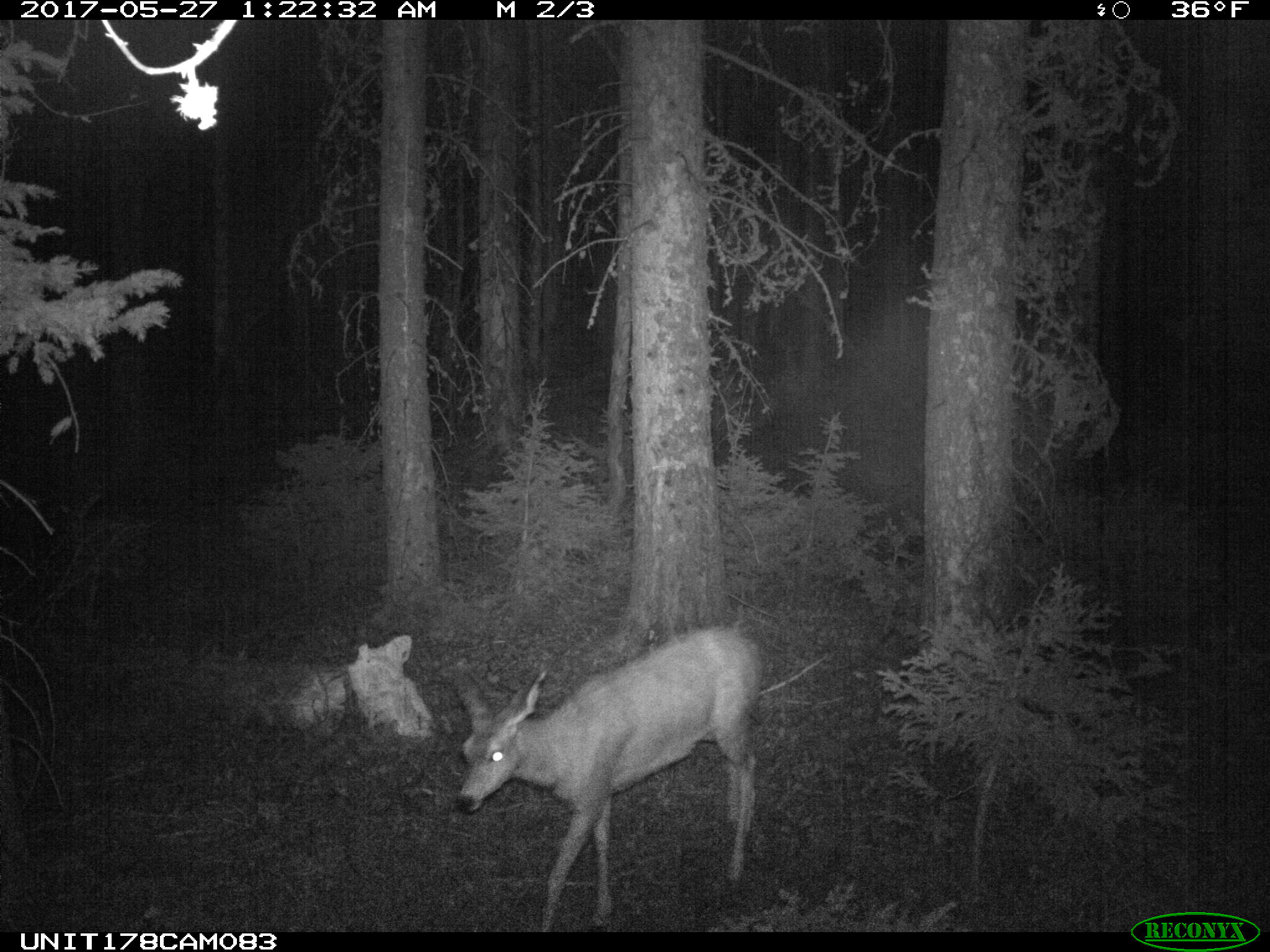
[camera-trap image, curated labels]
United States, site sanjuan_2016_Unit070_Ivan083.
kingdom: Animalia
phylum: Chordata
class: Mammalia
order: Artiodactyla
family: Cervidae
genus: Odocoileus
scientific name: Odocoileus hemionus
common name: mule deer